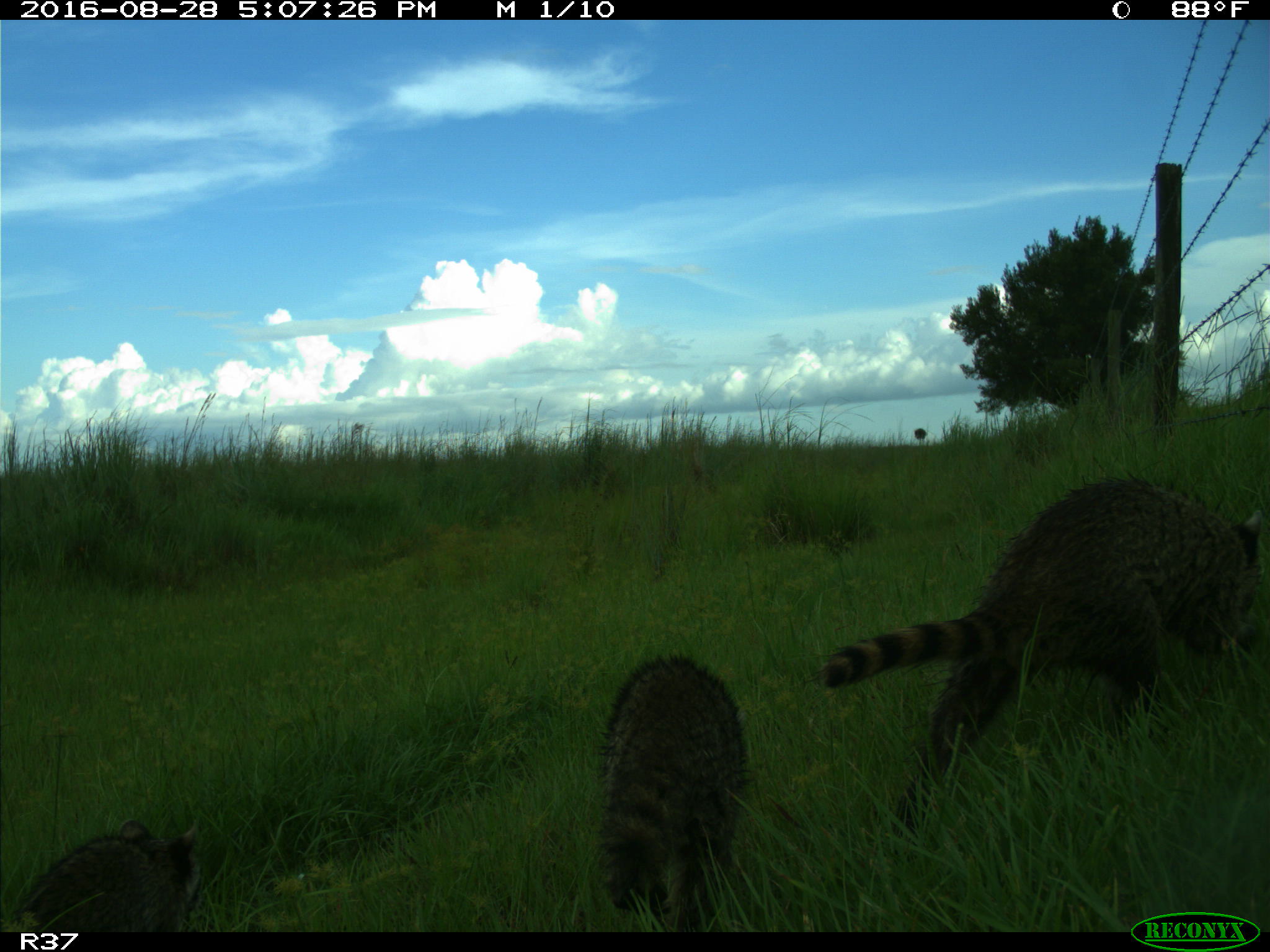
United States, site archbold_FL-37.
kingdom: Animalia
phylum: Chordata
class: Mammalia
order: Carnivora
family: Procyonidae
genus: Procyon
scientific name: Procyon lotor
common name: common raccoon